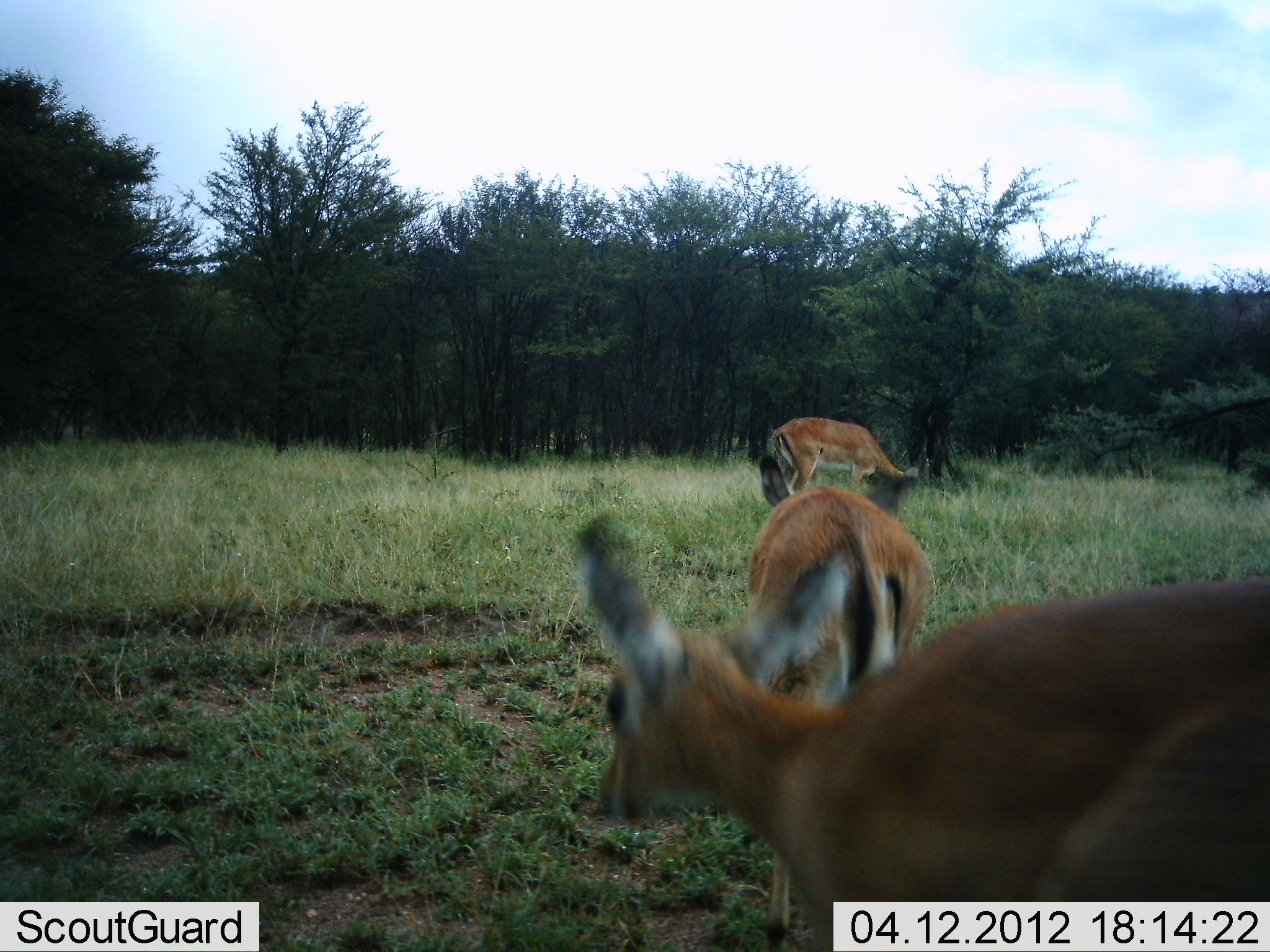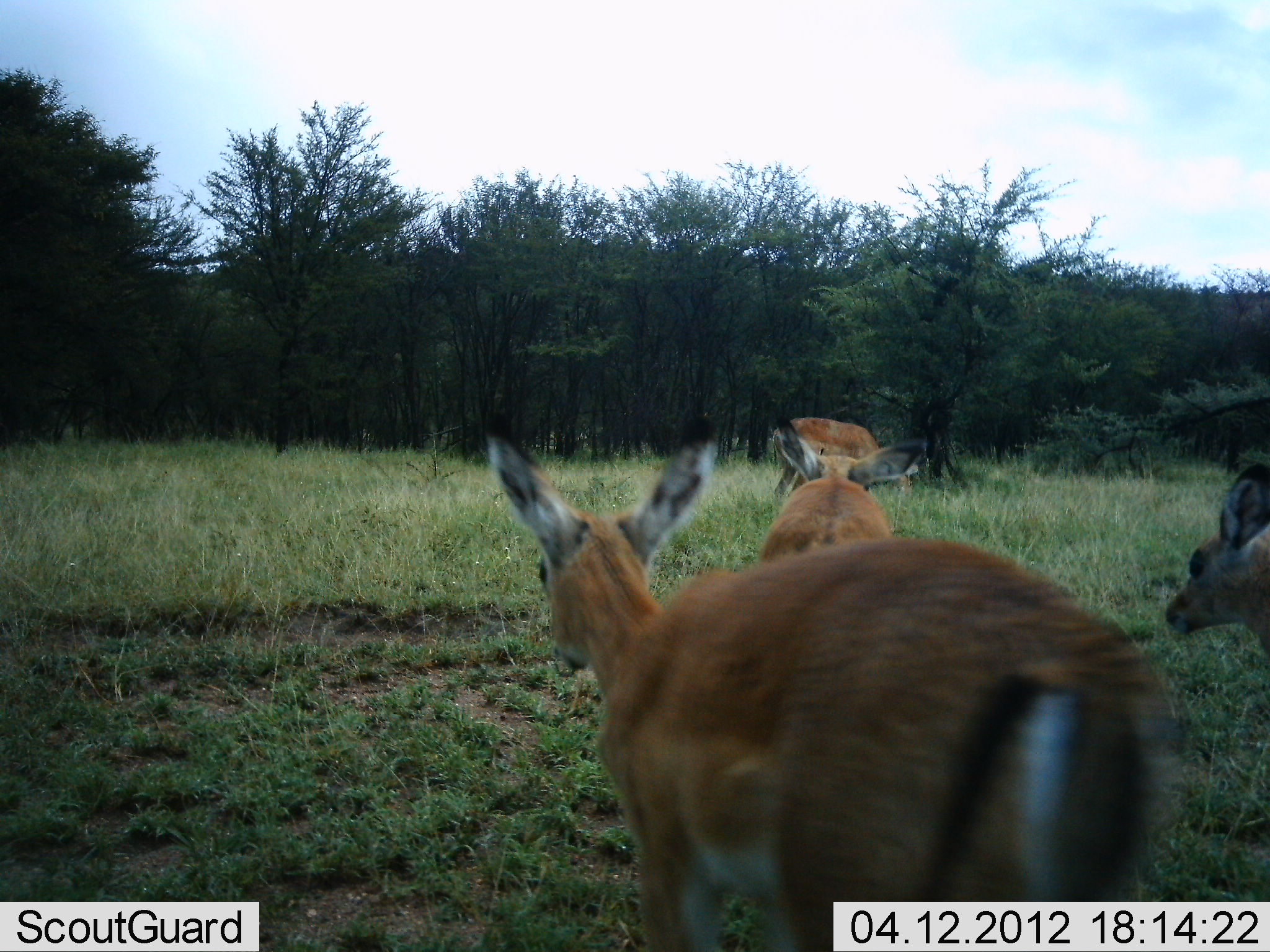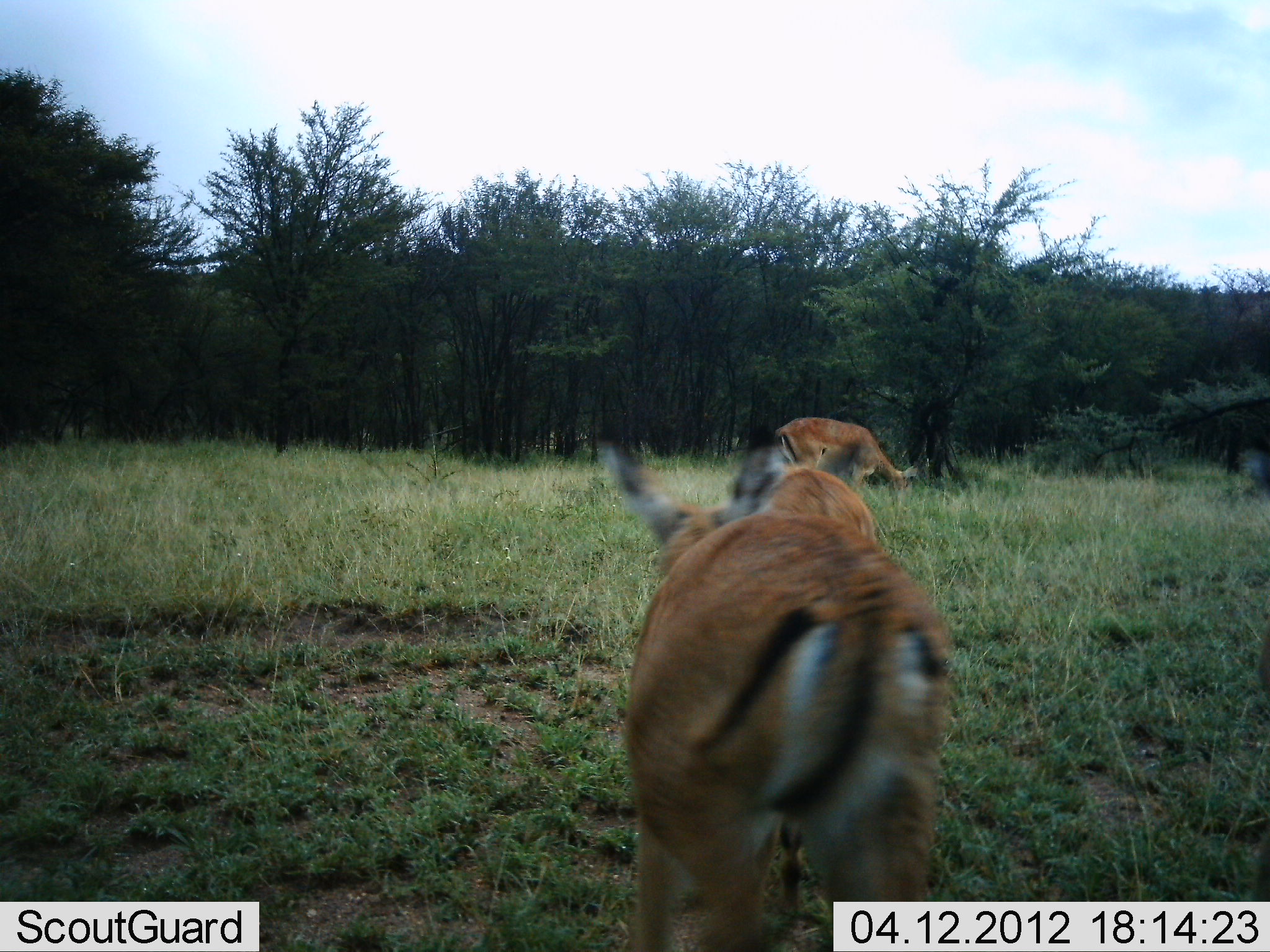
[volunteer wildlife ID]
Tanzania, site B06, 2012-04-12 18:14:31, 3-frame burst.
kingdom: Animalia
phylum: Chordata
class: Mammalia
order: Artiodactyla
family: Bovidae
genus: Aepyceros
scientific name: Aepyceros melampus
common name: impala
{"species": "impala (Aepyceros melampus)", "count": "4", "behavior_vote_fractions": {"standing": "14%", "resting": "0%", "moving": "100%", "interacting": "7%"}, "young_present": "21%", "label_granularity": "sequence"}